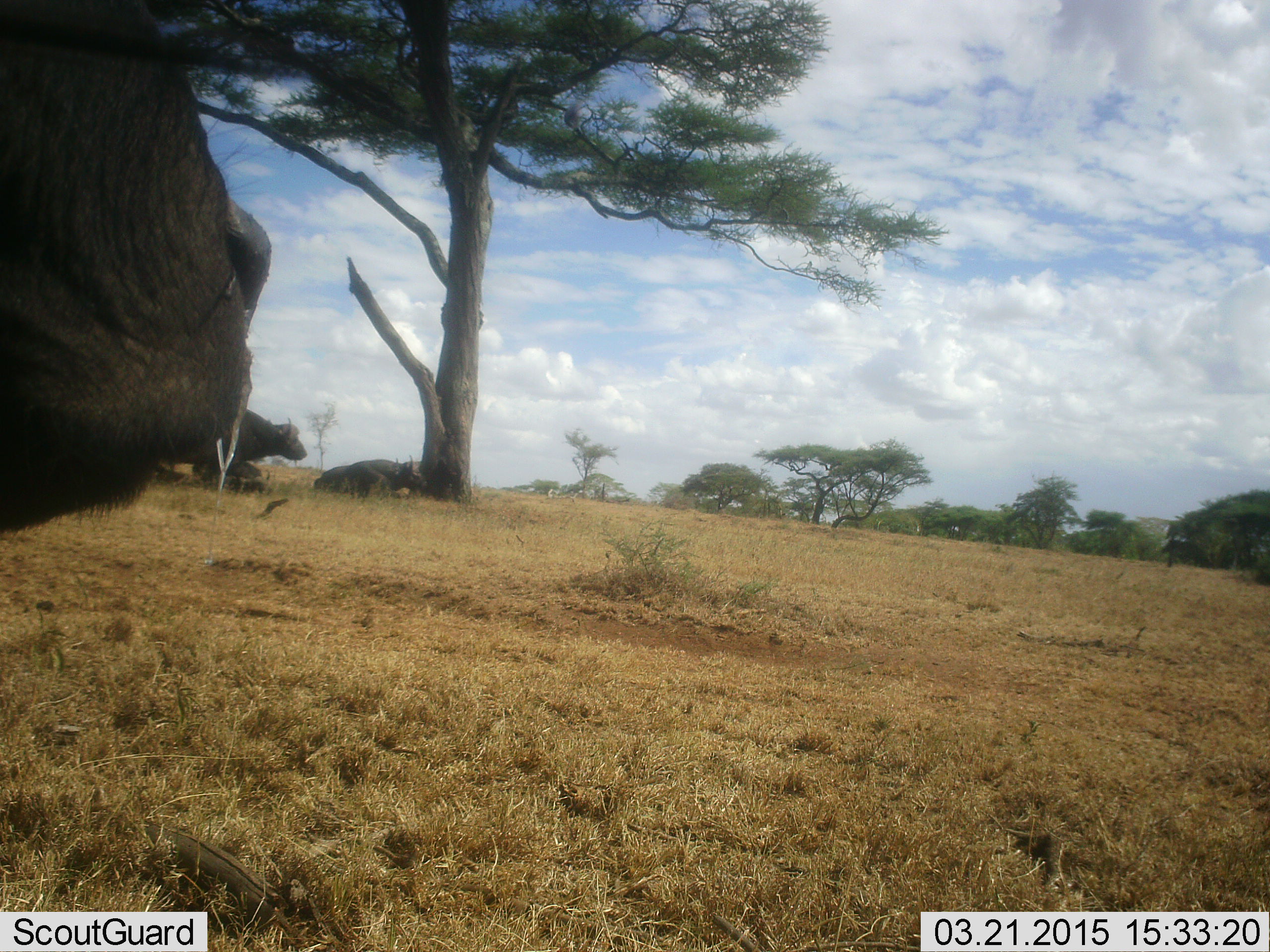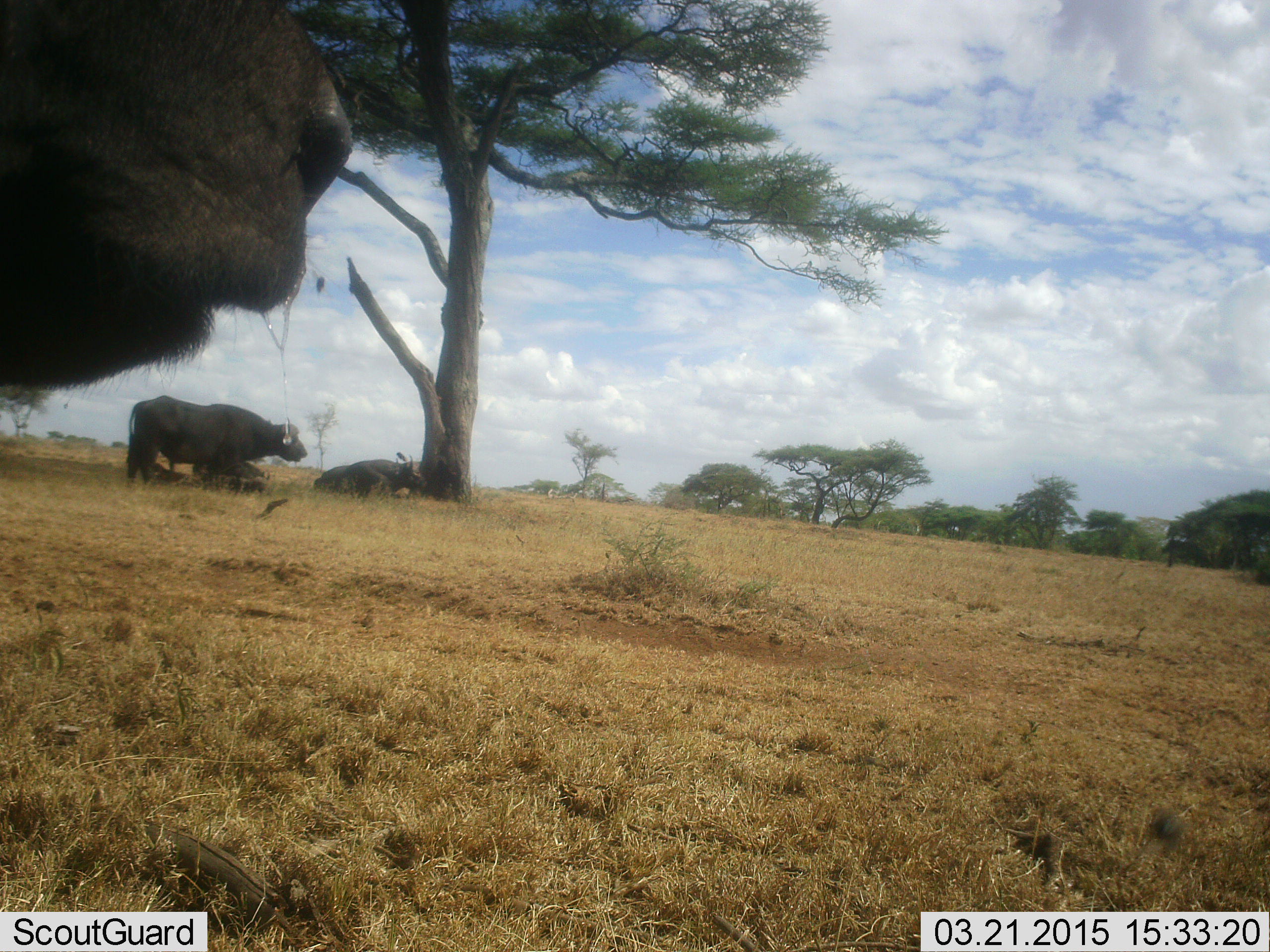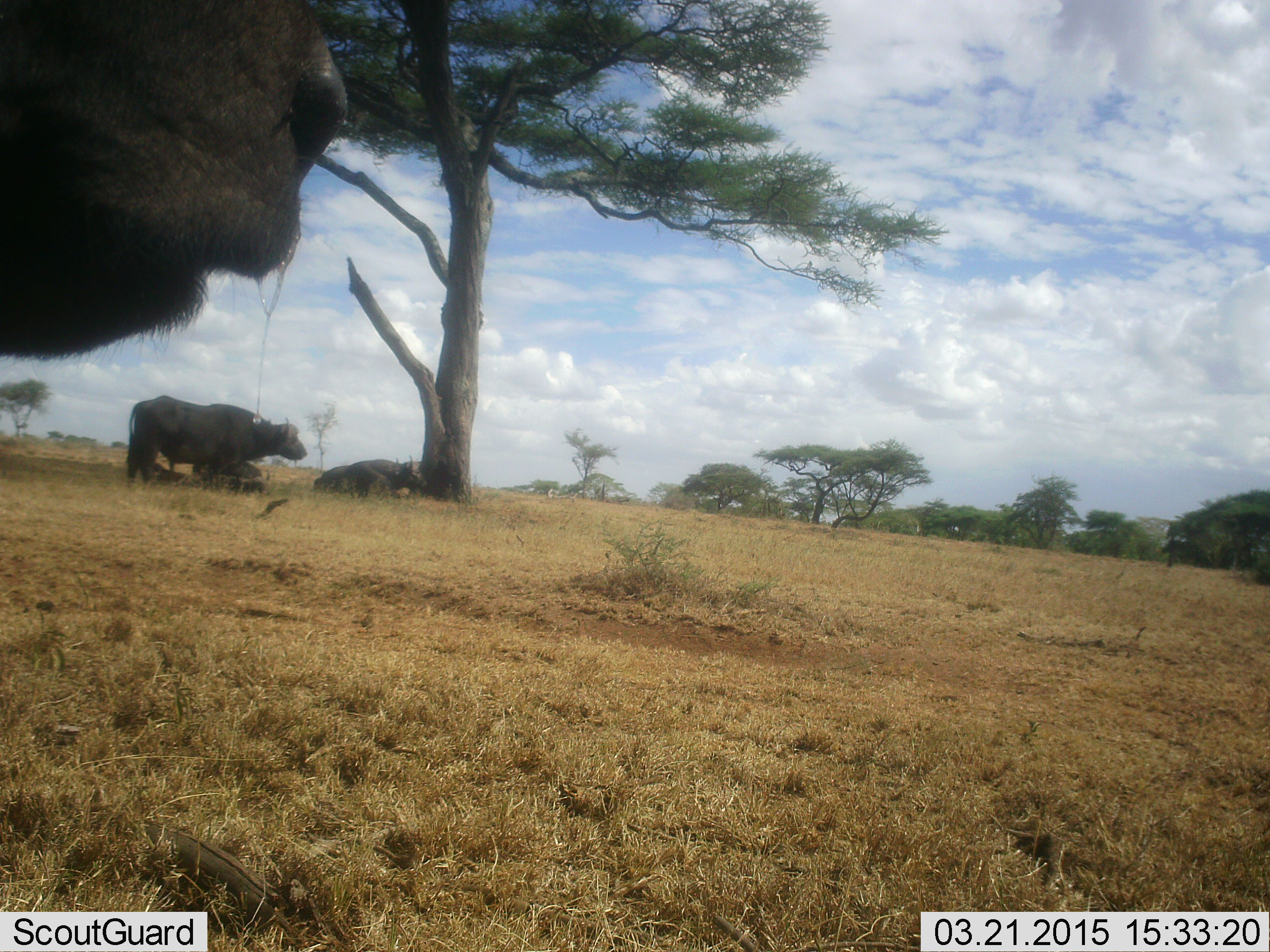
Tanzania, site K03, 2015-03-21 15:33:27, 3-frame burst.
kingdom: Animalia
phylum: Chordata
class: Mammalia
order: Artiodactyla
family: Bovidae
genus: Syncerus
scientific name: Syncerus caffer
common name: cape buffalo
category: buffalo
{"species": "buffalo (cape buffalo) (Syncerus caffer)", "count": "4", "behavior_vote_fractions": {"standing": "92%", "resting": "100%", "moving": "8%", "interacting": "0%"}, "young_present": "8%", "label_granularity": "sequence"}